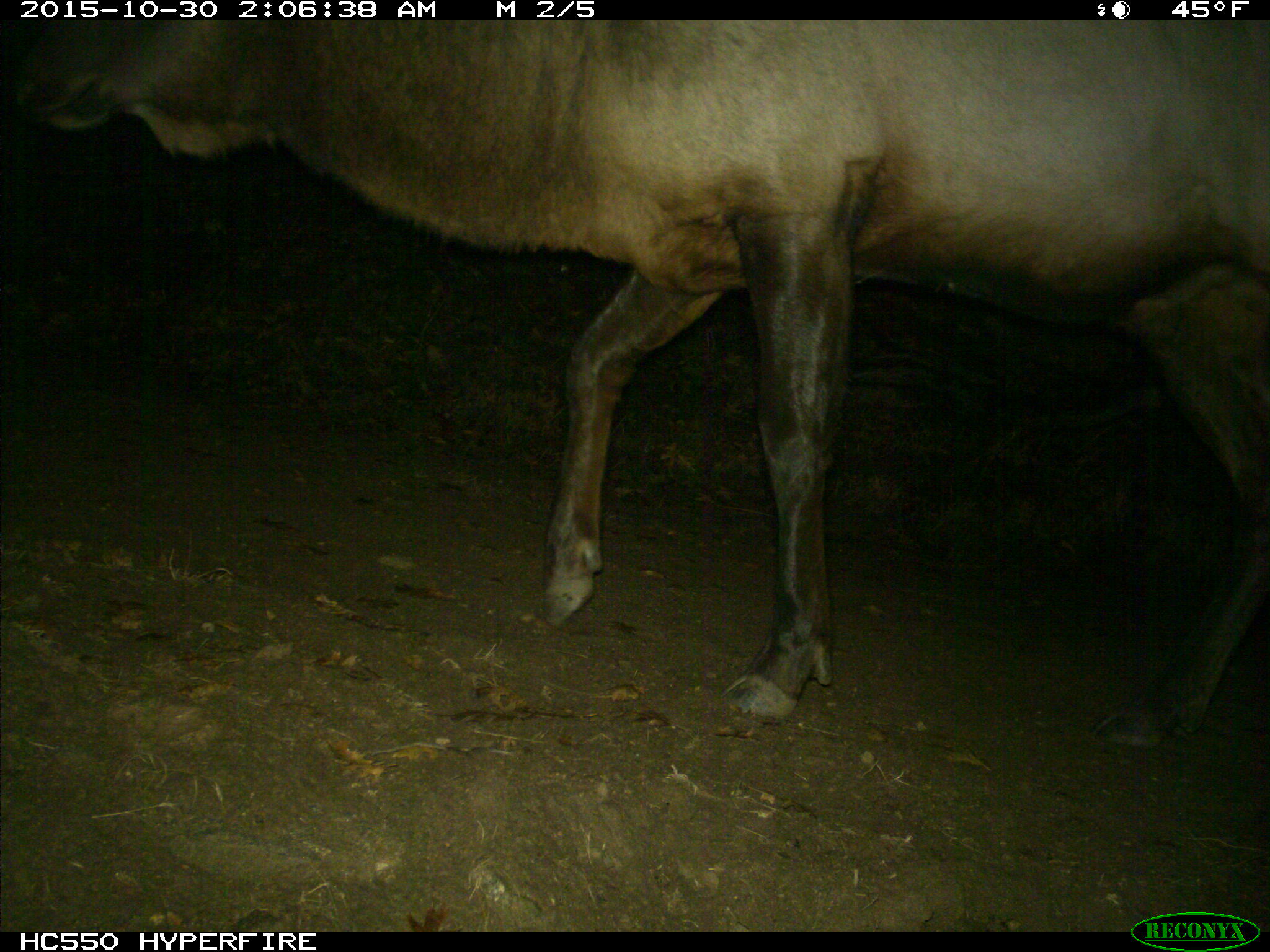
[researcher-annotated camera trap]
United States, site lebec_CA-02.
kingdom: Animalia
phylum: Chordata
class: Mammalia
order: Artiodactyla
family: Cervidae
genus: Cervus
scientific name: Cervus canadensis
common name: elk